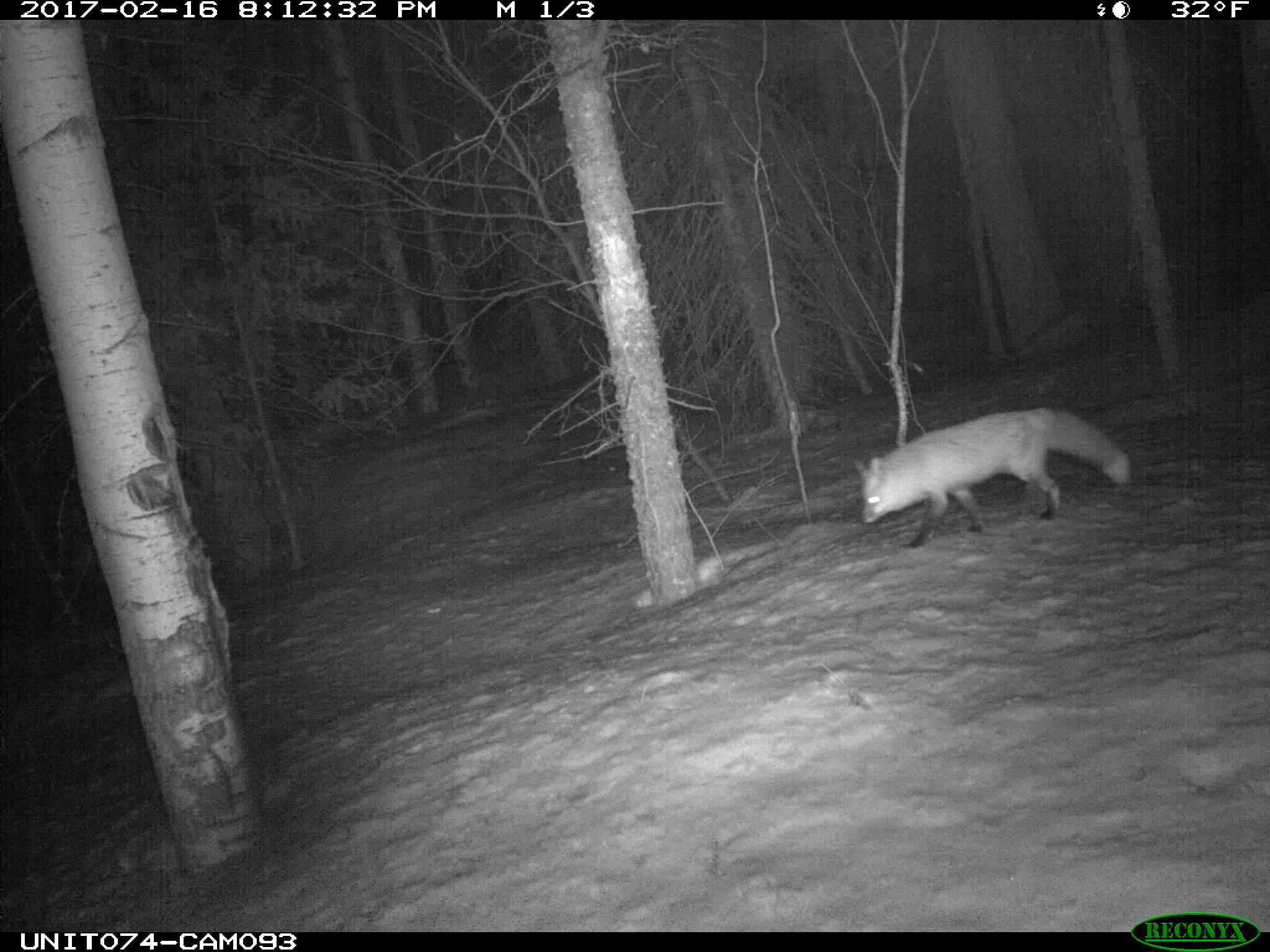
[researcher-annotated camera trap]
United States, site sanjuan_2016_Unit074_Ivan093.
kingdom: Animalia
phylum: Chordata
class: Mammalia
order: Carnivora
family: Canidae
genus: Vulpes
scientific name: Vulpes vulpes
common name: red fox